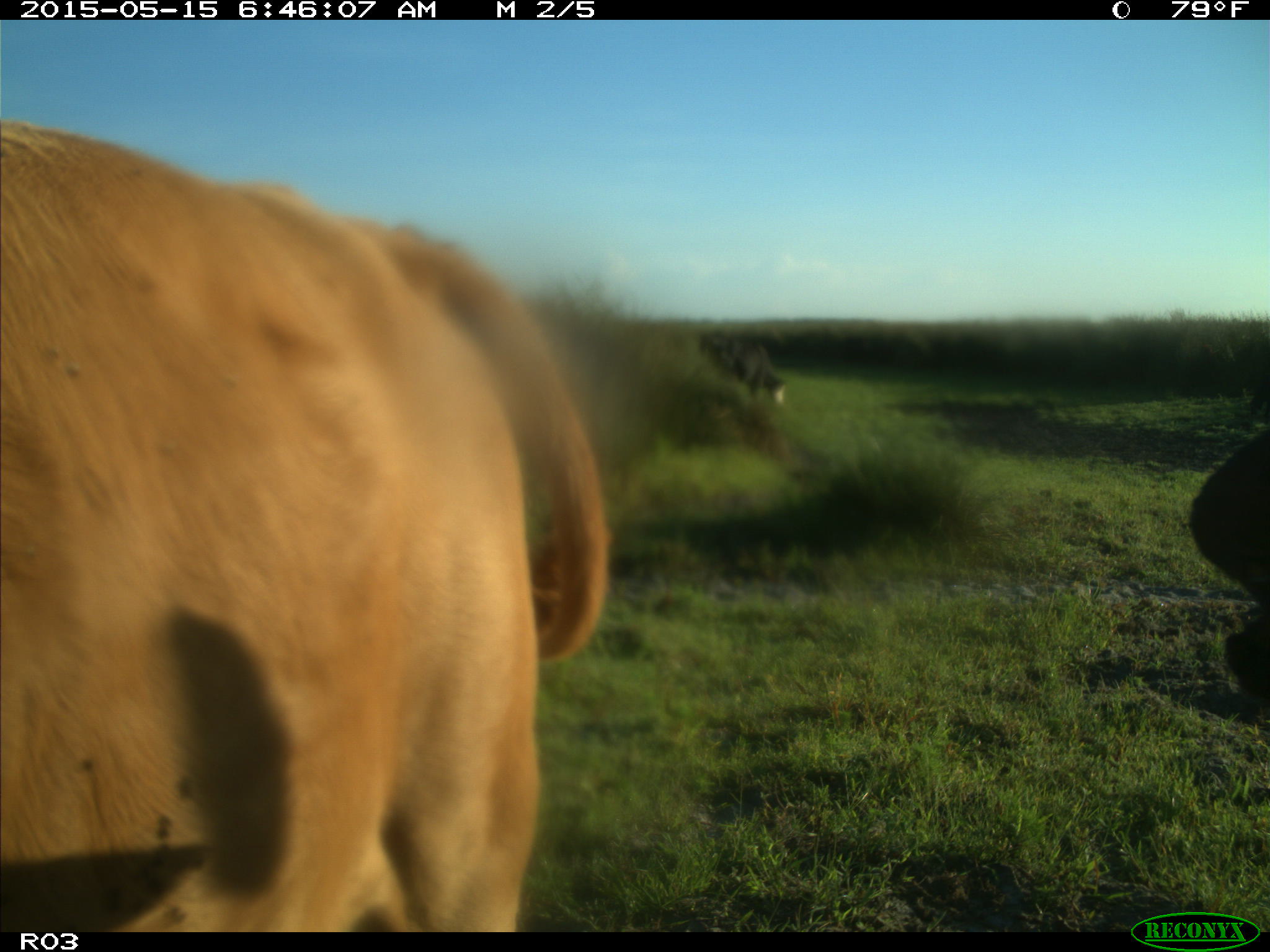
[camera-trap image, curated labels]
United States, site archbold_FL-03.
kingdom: Animalia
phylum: Chordata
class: Mammalia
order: Artiodactyla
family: Bovidae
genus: Bos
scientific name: Bos taurus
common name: domestic cow